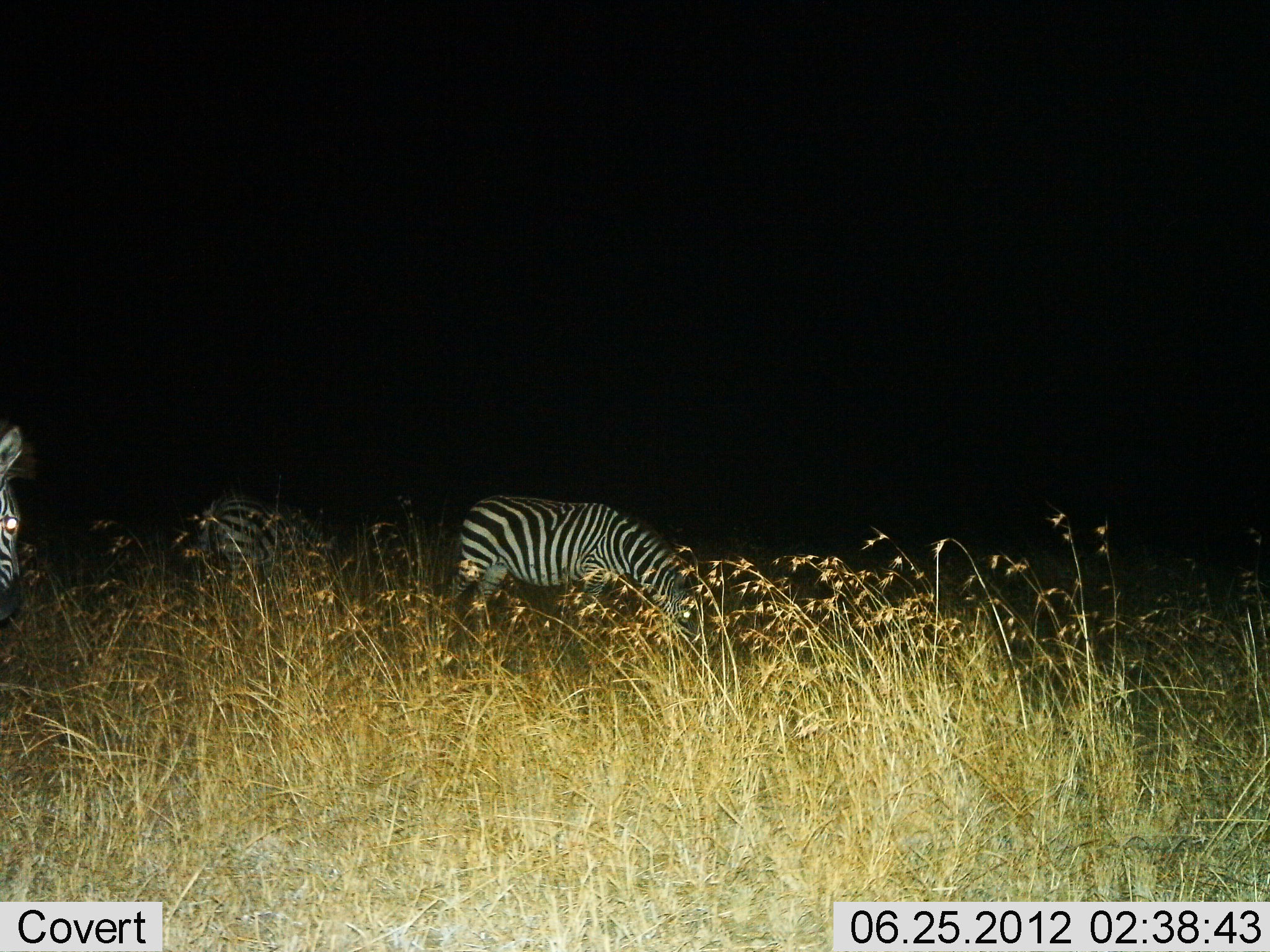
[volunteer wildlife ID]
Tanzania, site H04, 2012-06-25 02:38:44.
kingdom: Animalia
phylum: Chordata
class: Mammalia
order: Perissodactyla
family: Equidae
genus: Equus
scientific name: Equus quagga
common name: plains zebra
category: zebra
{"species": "zebra (plains zebra) (Equus quagga)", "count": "3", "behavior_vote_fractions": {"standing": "70%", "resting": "0%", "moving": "0%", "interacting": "0%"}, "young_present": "0%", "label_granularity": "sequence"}